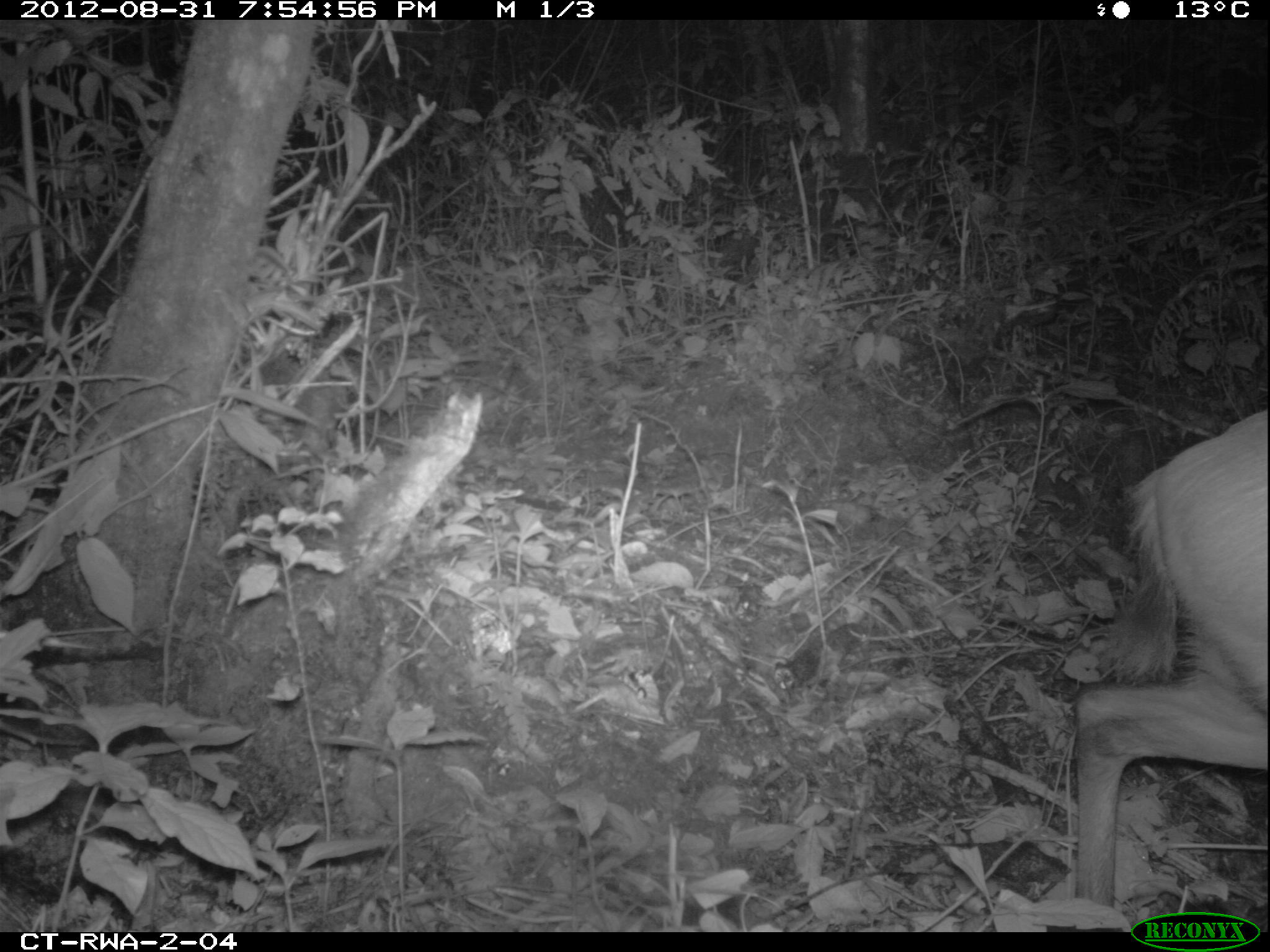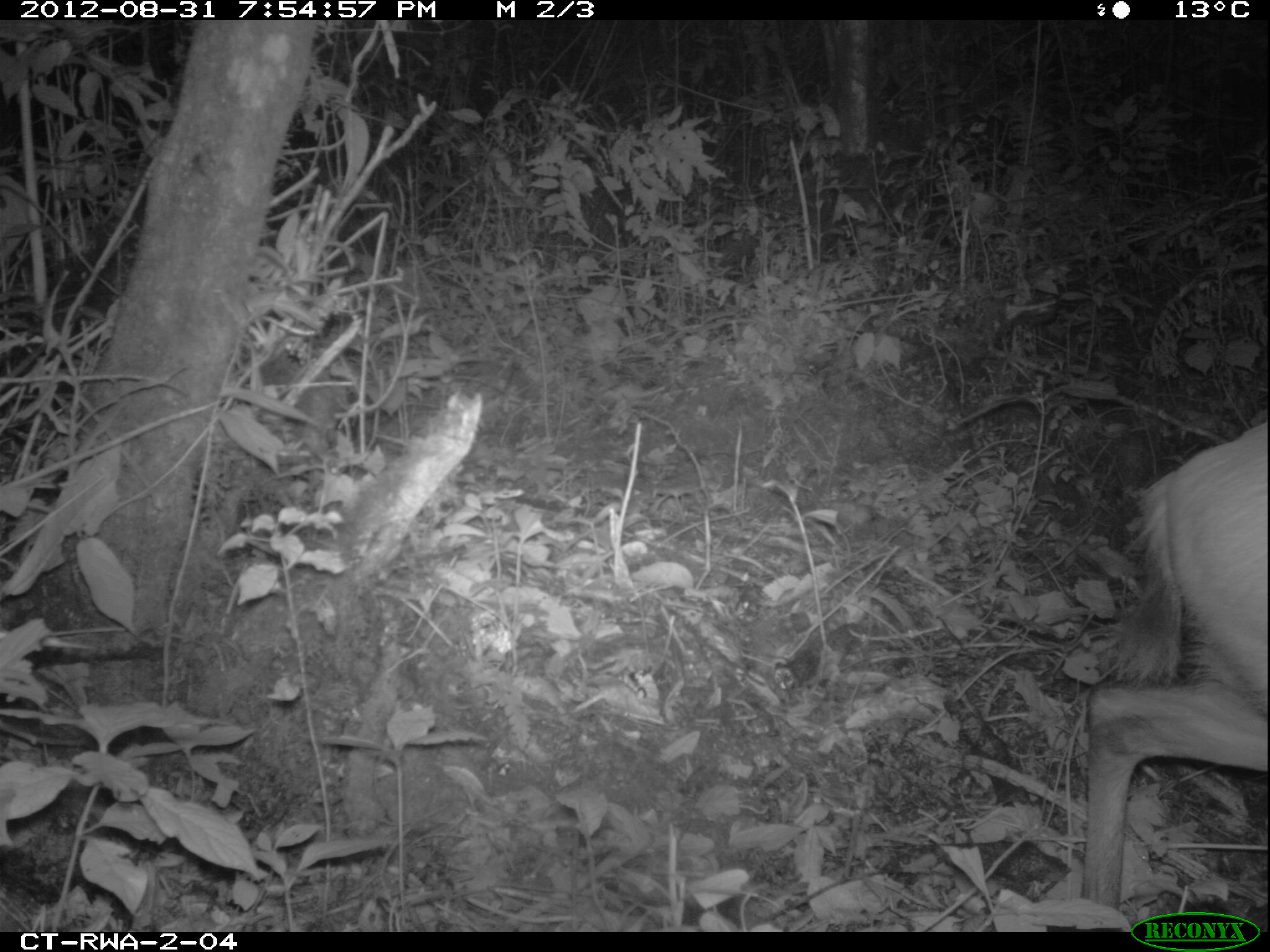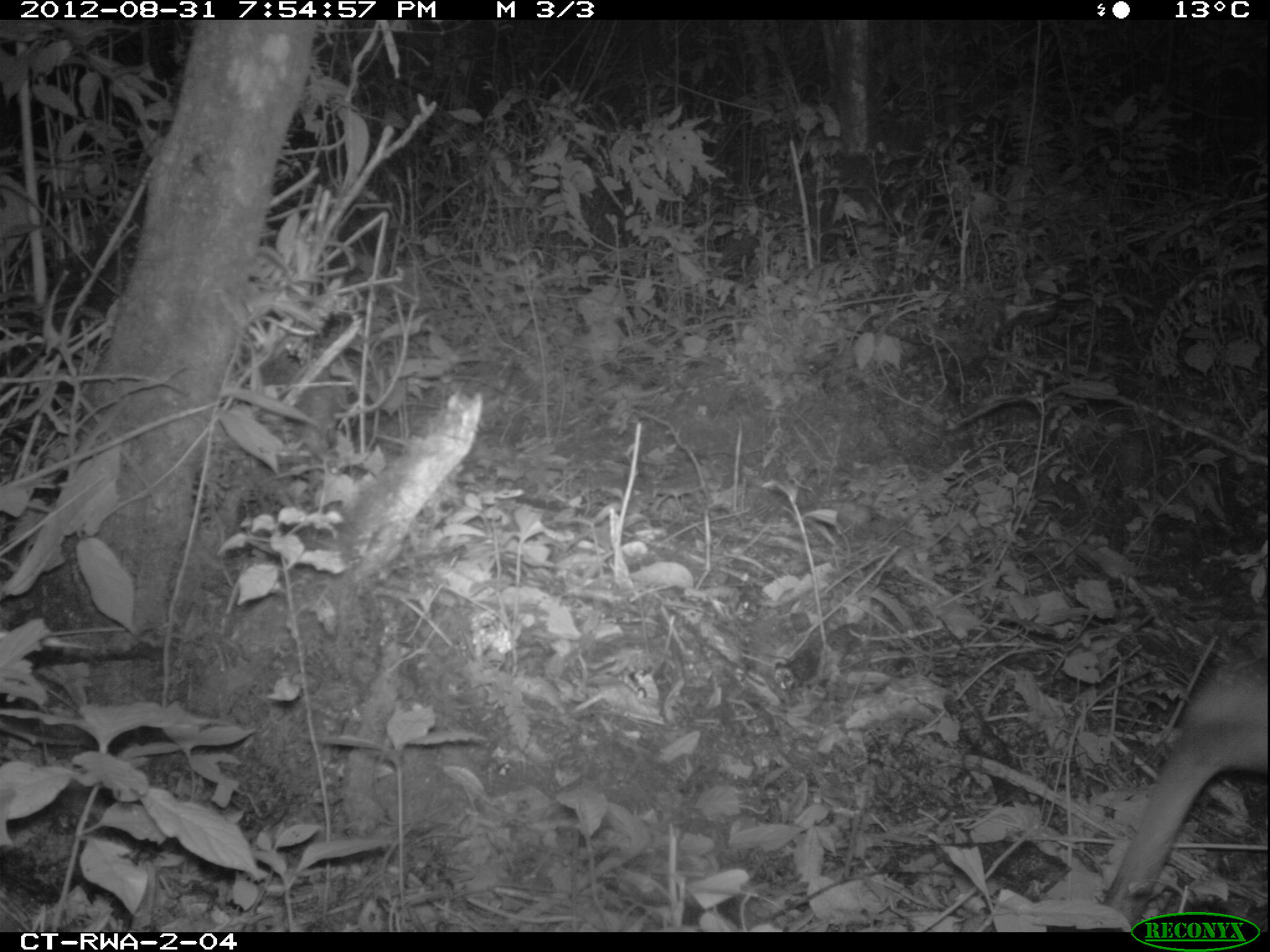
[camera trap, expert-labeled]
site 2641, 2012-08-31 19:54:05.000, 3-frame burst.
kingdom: Animalia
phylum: Chordata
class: Mammalia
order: Artiodactyla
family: Bovidae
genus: Cephalophus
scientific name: Cephalophus nigrifrons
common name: black-fronted duiker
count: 1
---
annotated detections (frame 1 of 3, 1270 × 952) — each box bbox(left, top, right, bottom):
cephalophus nigrifrons: bbox(1073, 405, 1270, 902)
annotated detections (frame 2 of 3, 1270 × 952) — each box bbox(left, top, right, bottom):
cephalophus nigrifrons: bbox(1076, 417, 1270, 902)